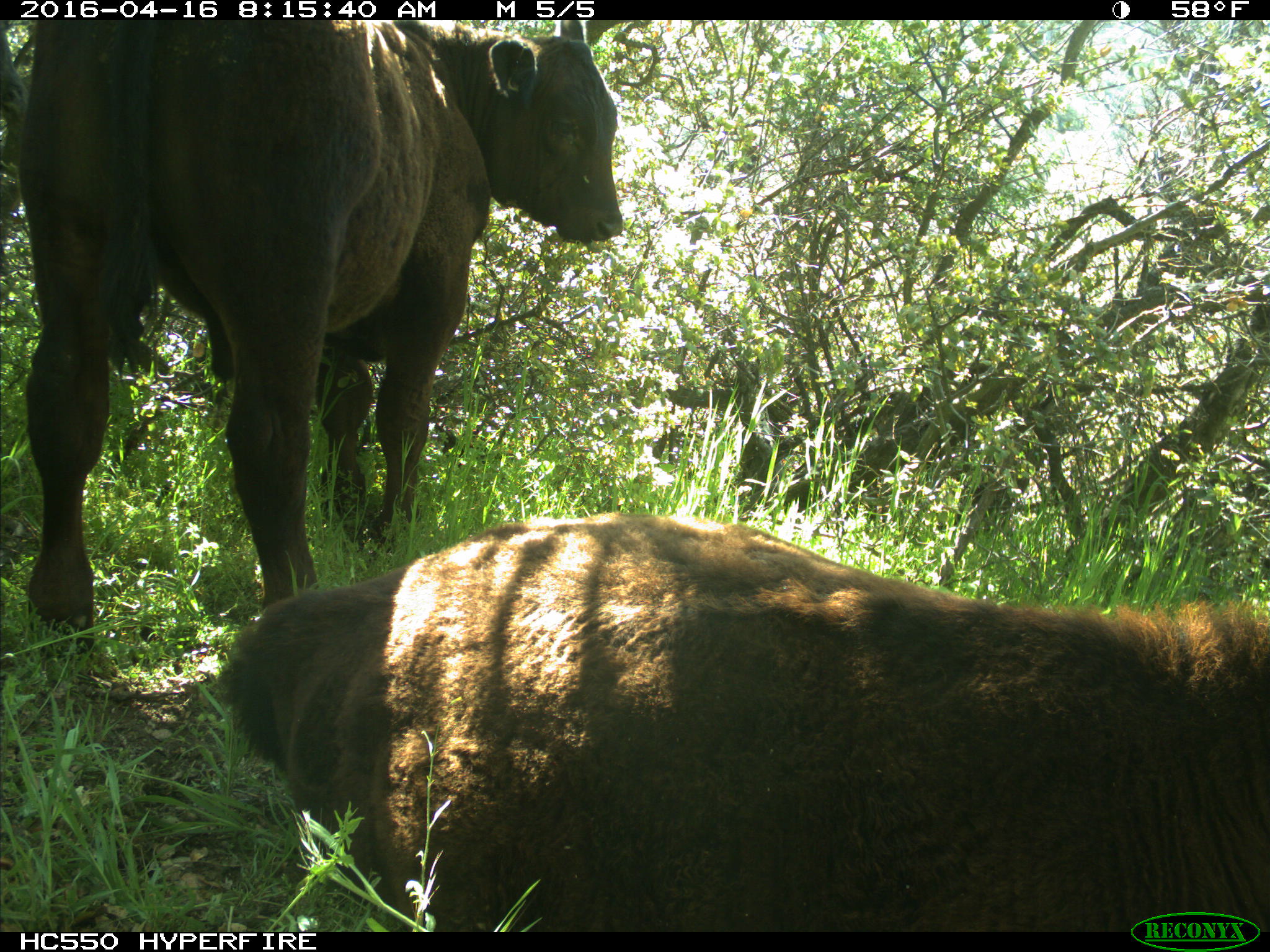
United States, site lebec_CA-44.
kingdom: Animalia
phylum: Chordata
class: Mammalia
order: Artiodactyla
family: Bovidae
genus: Bos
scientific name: Bos taurus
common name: domestic cow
Bos taurus (domestic cow).